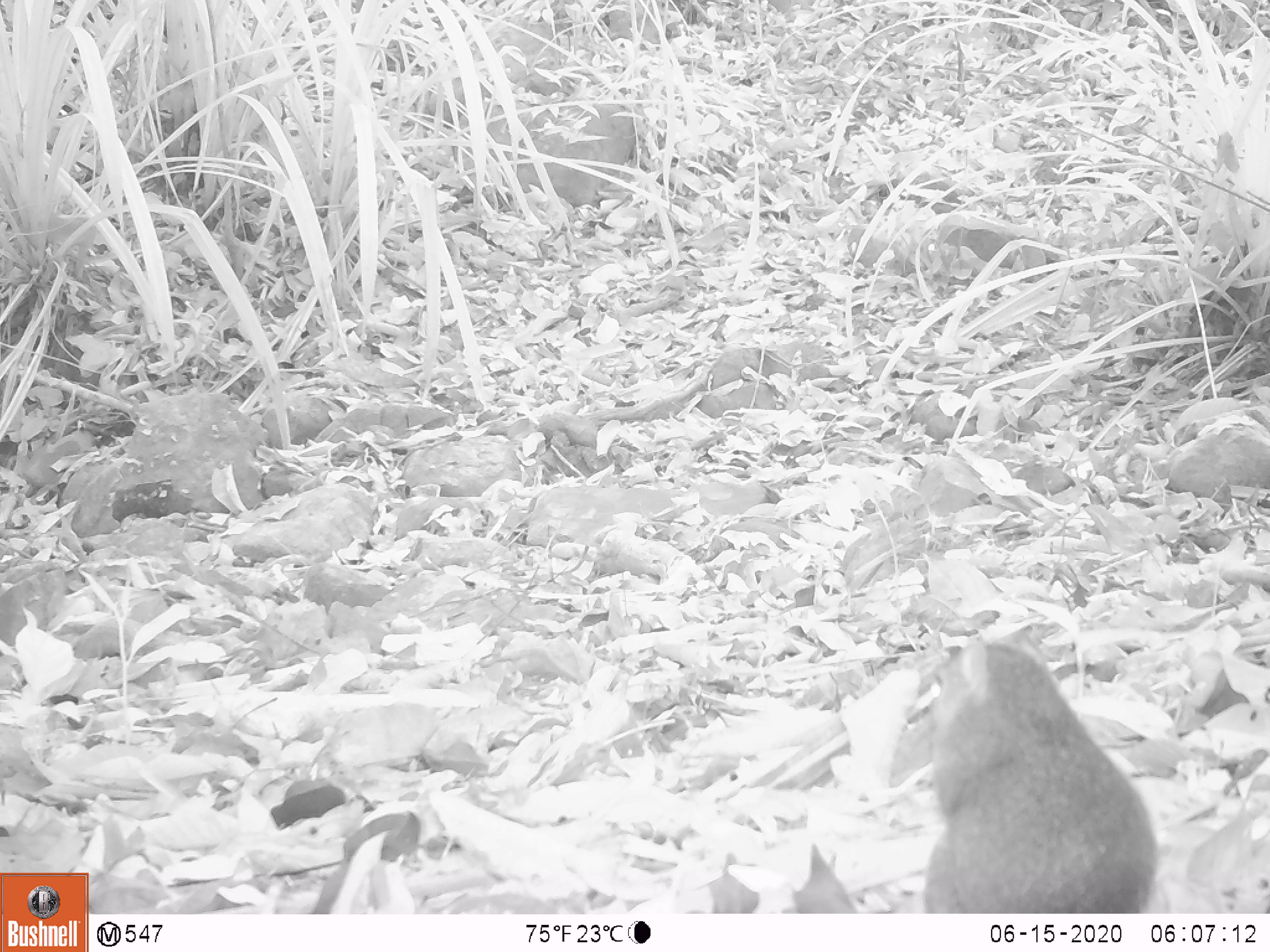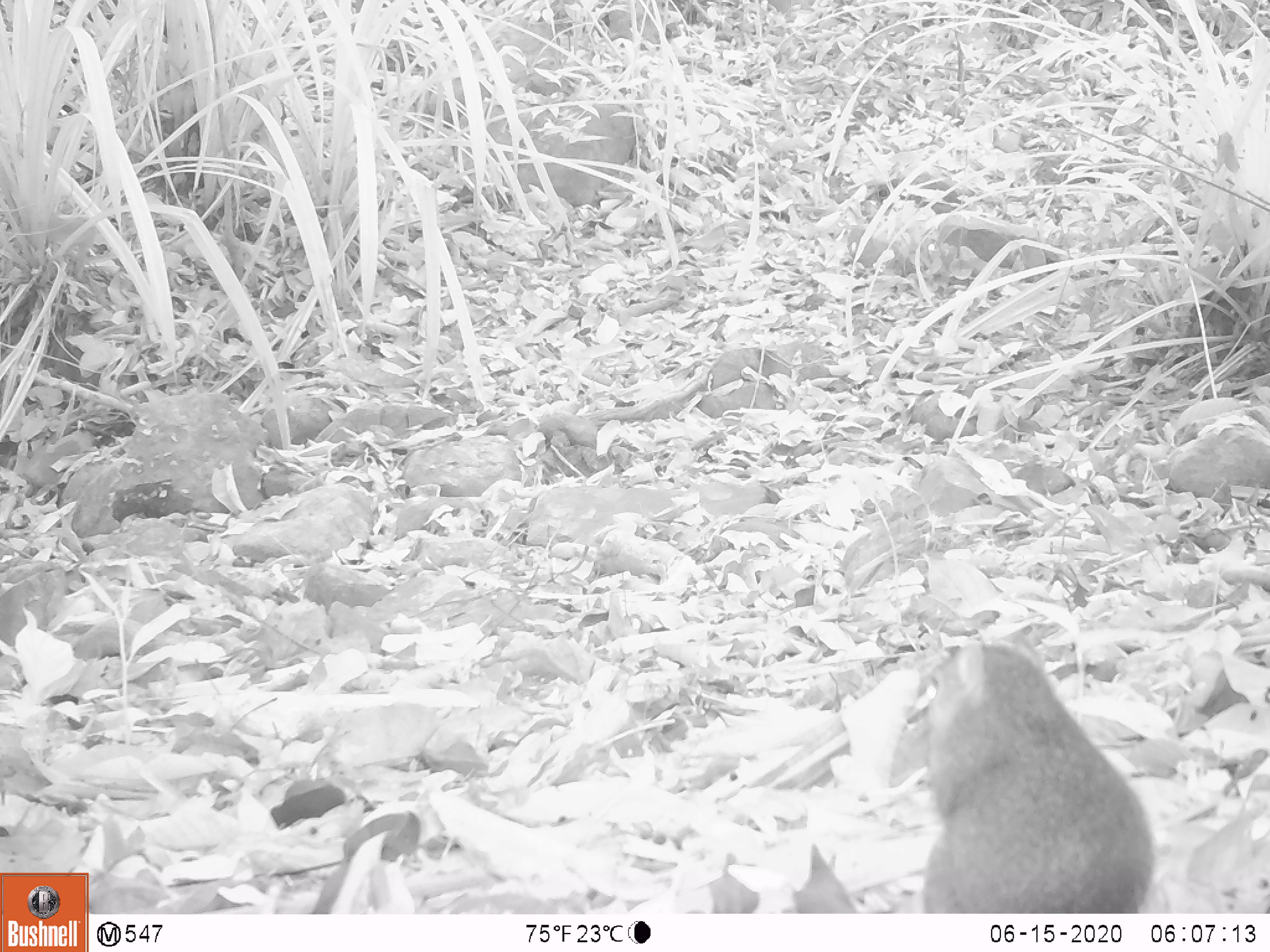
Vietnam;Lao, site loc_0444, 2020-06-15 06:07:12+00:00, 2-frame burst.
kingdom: Animalia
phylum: Chordata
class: Mammalia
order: Rodentia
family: Sciuridae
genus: Dremomys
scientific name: Dremomys rufigenis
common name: red-cheeked squirrel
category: red cheeked squirrel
Red cheeked squirrel (red-cheeked squirrel) (Dremomys rufigenis). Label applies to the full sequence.